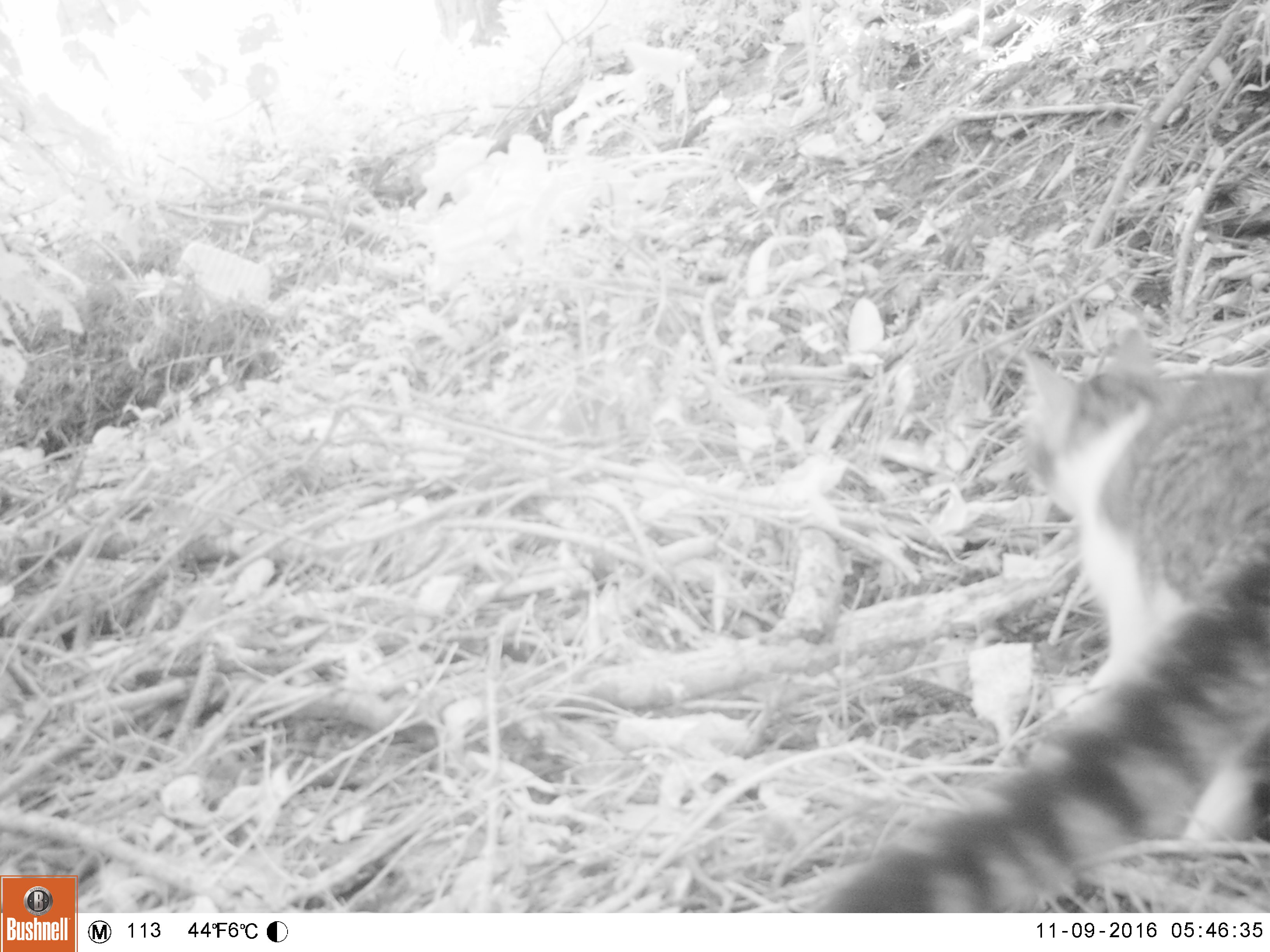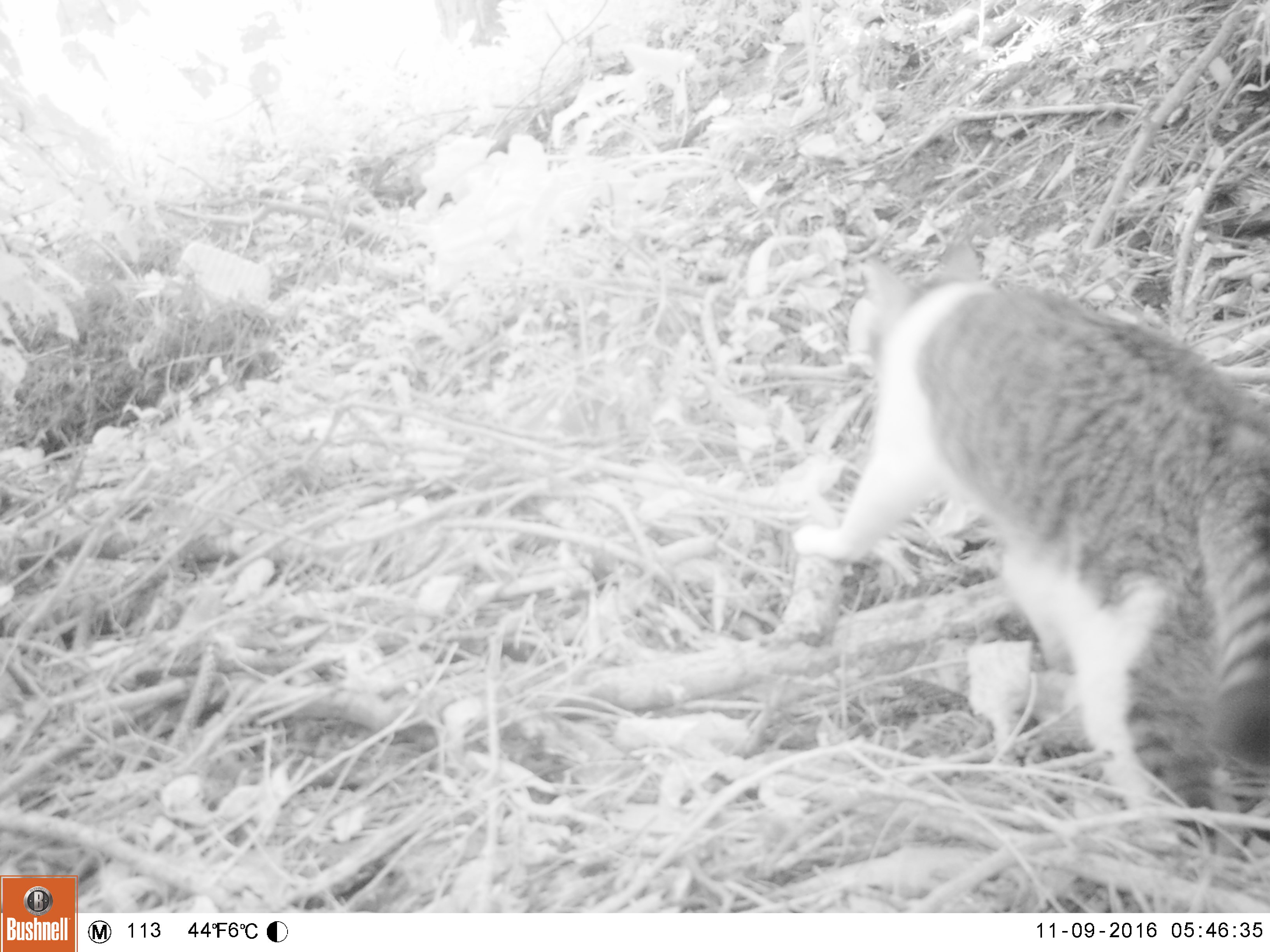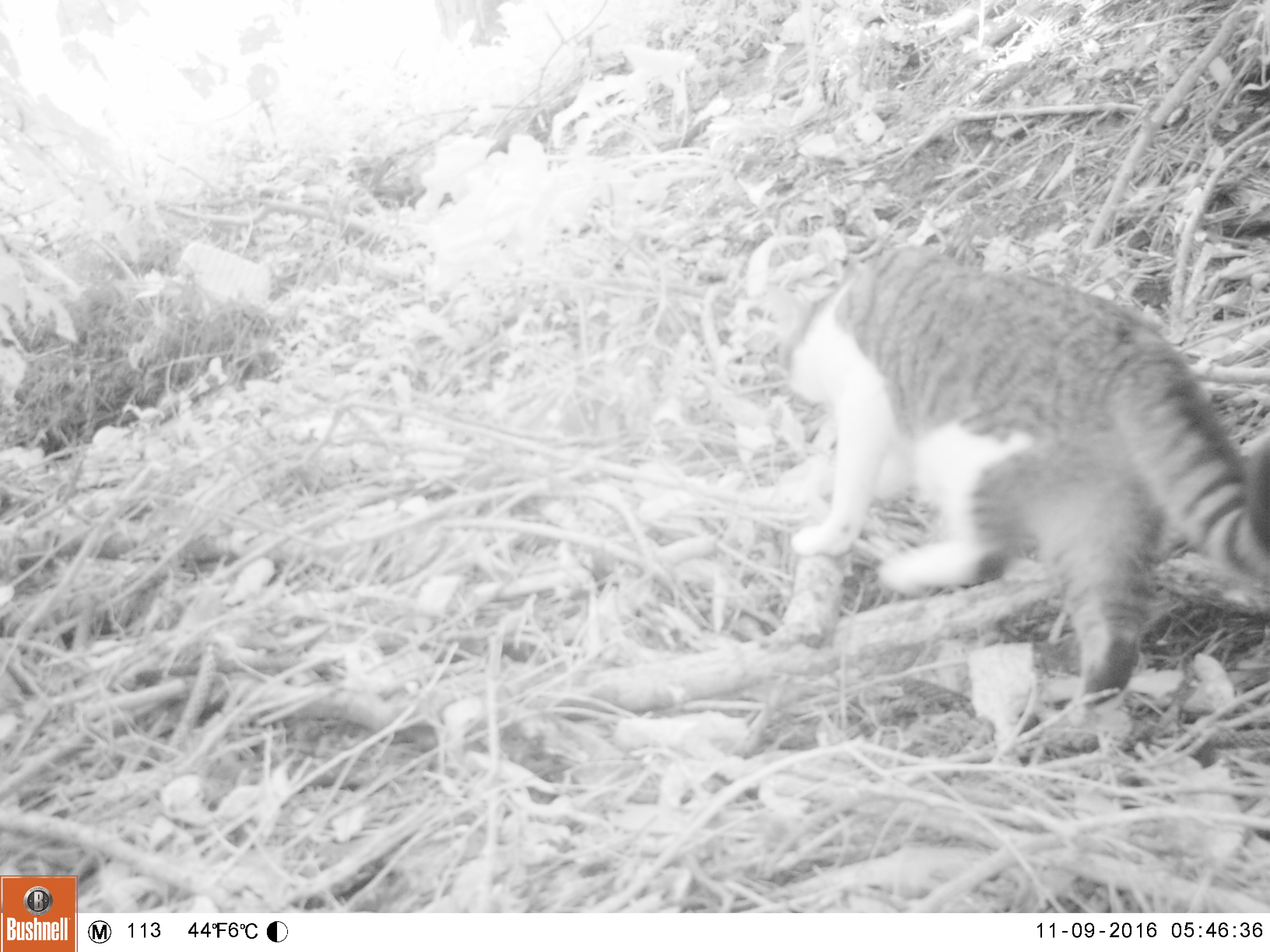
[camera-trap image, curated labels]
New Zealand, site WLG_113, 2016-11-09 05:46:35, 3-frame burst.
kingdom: Animalia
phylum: Chordata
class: Mammalia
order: Carnivora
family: Felidae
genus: Felis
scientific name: Felis catus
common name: domestic cat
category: cat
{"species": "cat (domestic cat) (Felis catus)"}